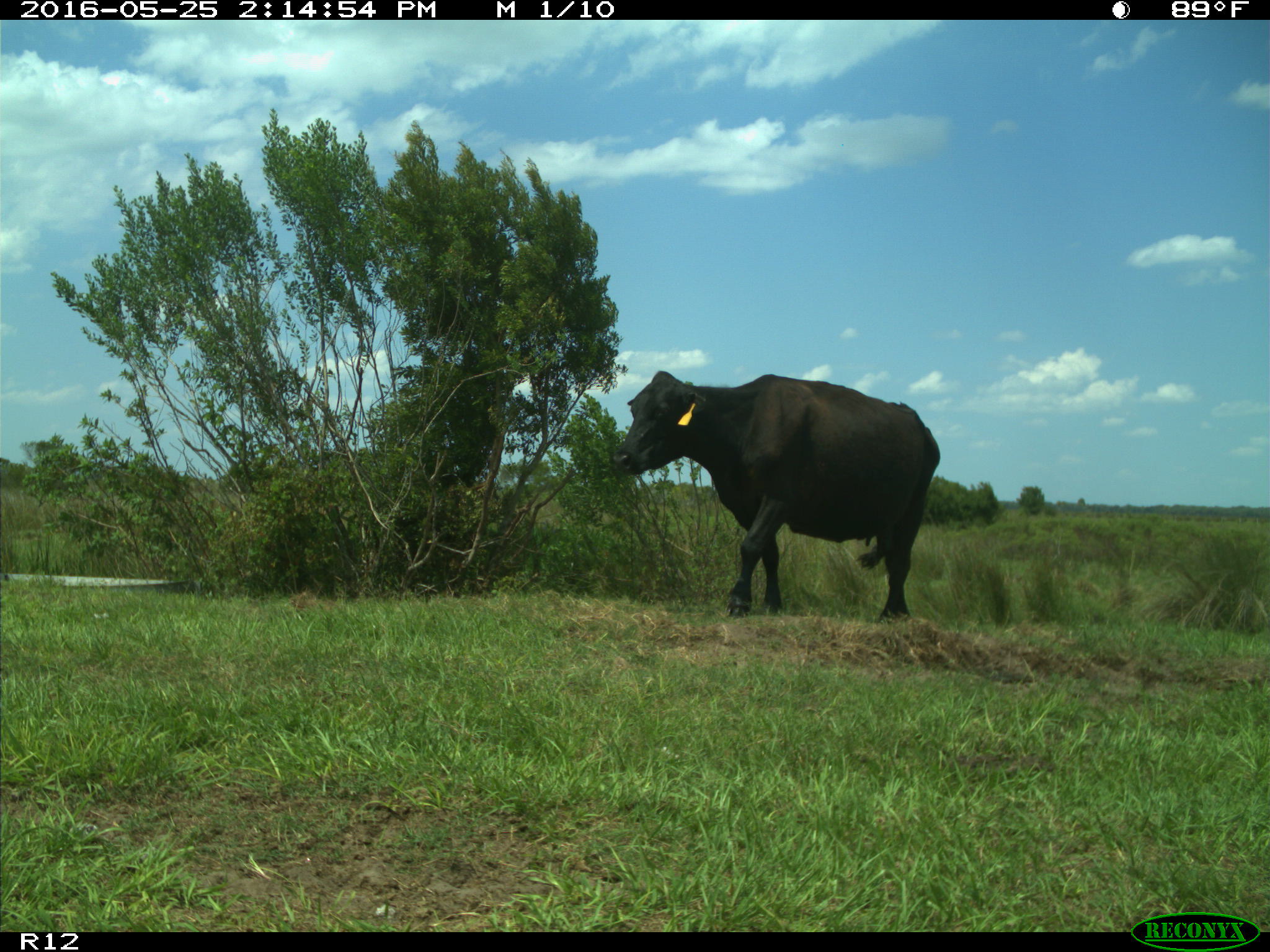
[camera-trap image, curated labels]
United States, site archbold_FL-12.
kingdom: Animalia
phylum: Chordata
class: Mammalia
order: Artiodactyla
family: Bovidae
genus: Bos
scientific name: Bos taurus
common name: domestic cow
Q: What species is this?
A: Bos taurus (domestic cow).